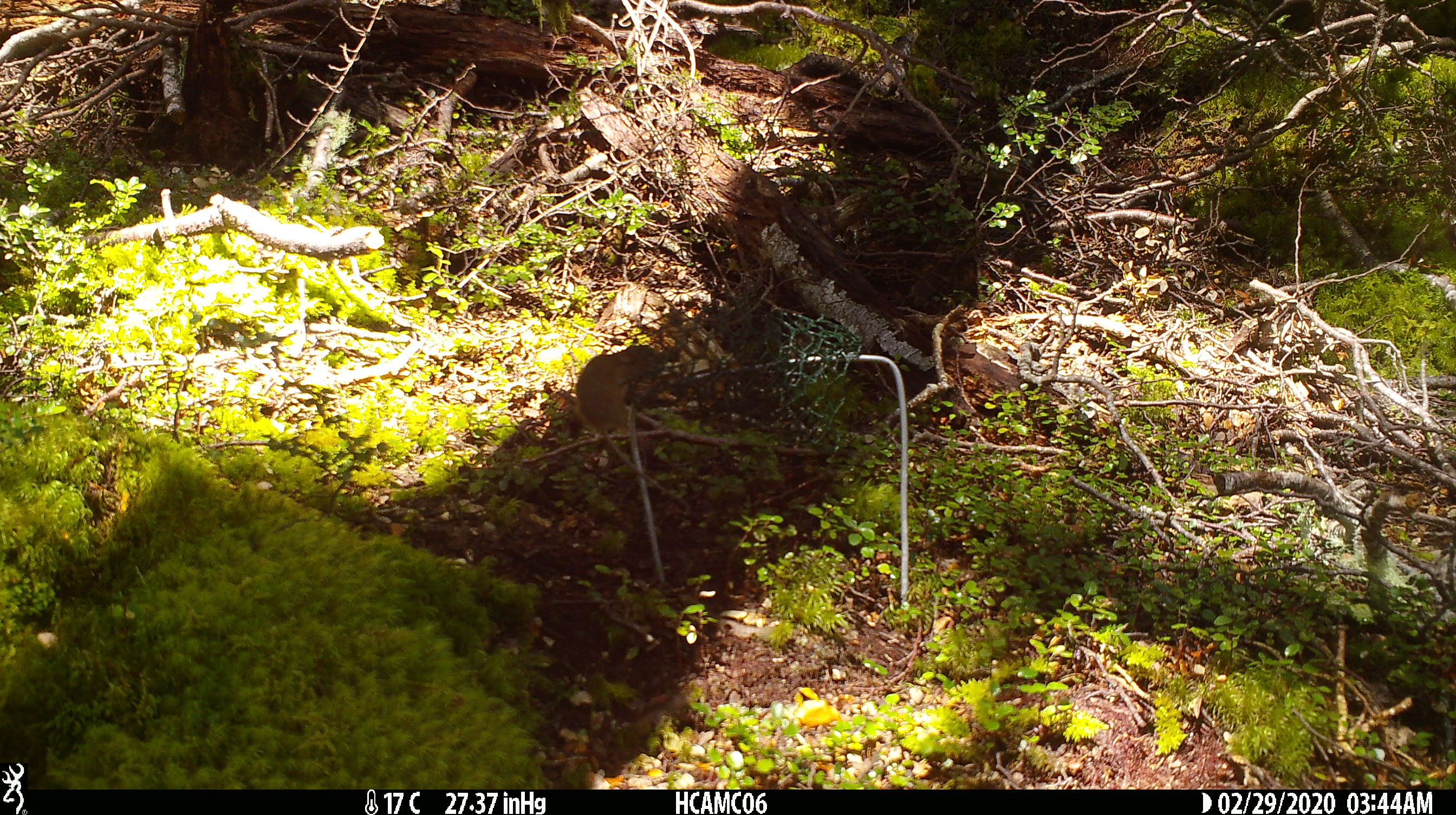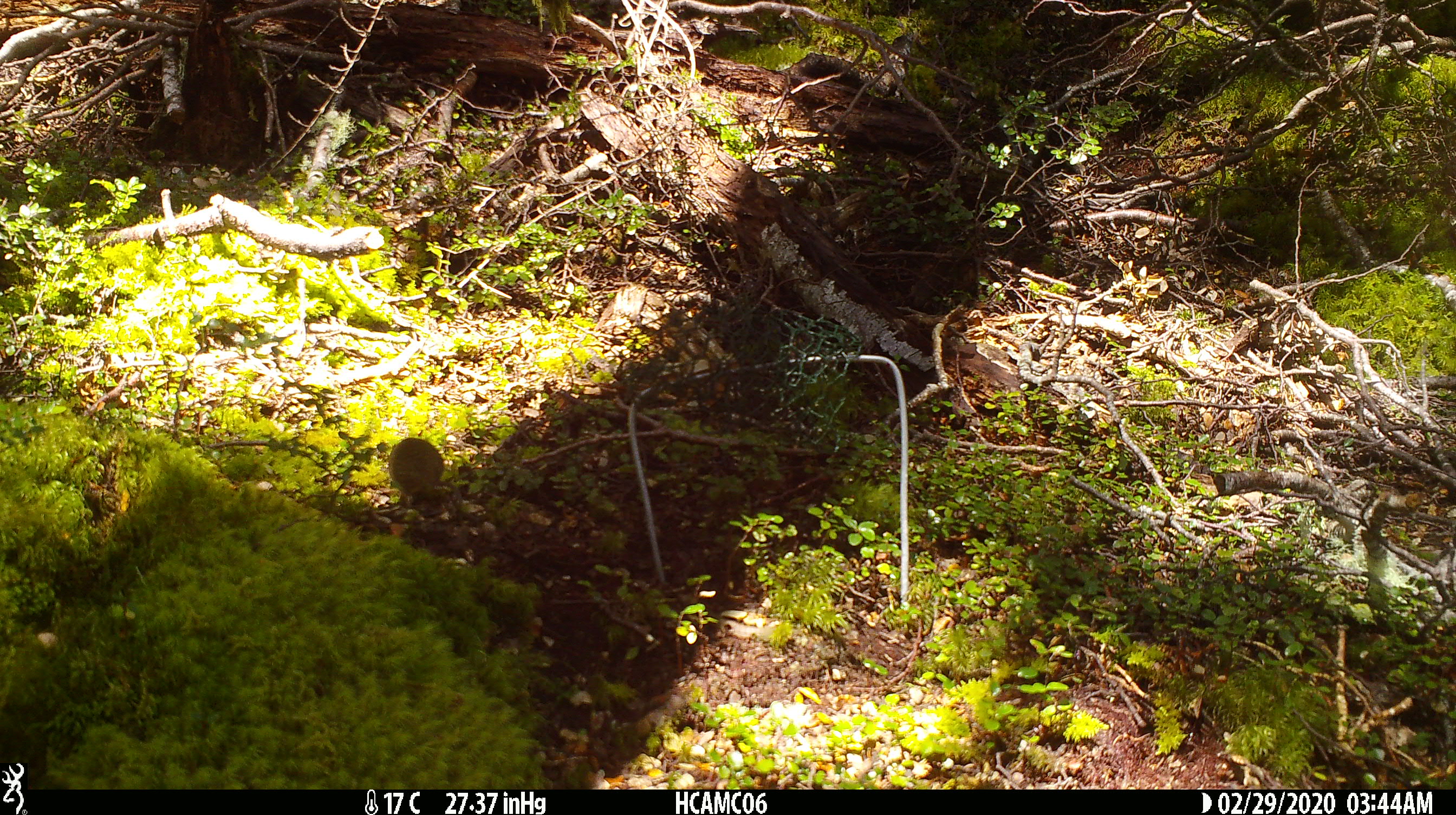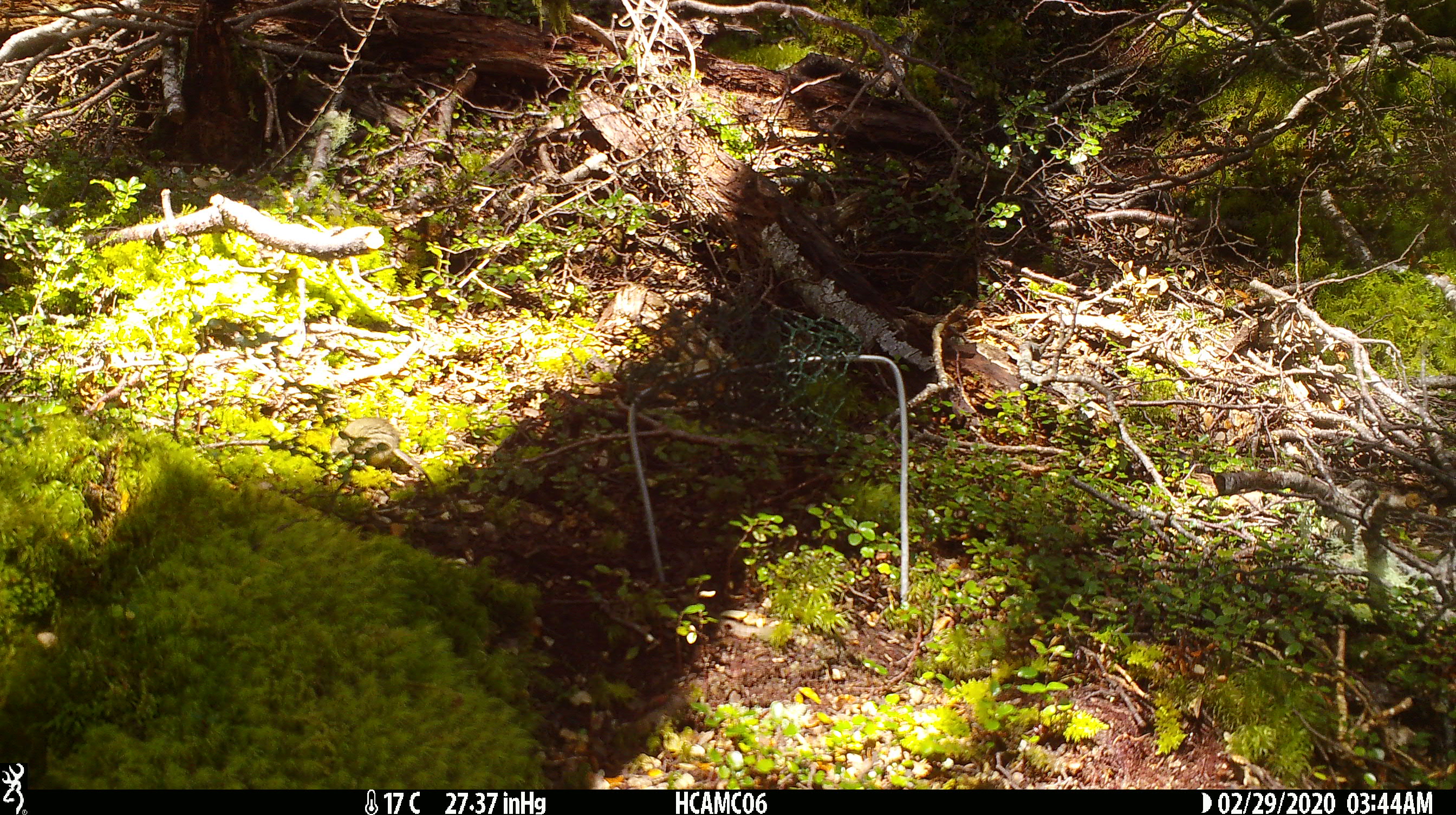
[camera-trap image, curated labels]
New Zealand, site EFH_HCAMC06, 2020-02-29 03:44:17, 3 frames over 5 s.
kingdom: Animalia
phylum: Chordata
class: Mammalia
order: Rodentia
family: Muridae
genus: Mus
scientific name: Mus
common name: mouse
Mouse (Mus).